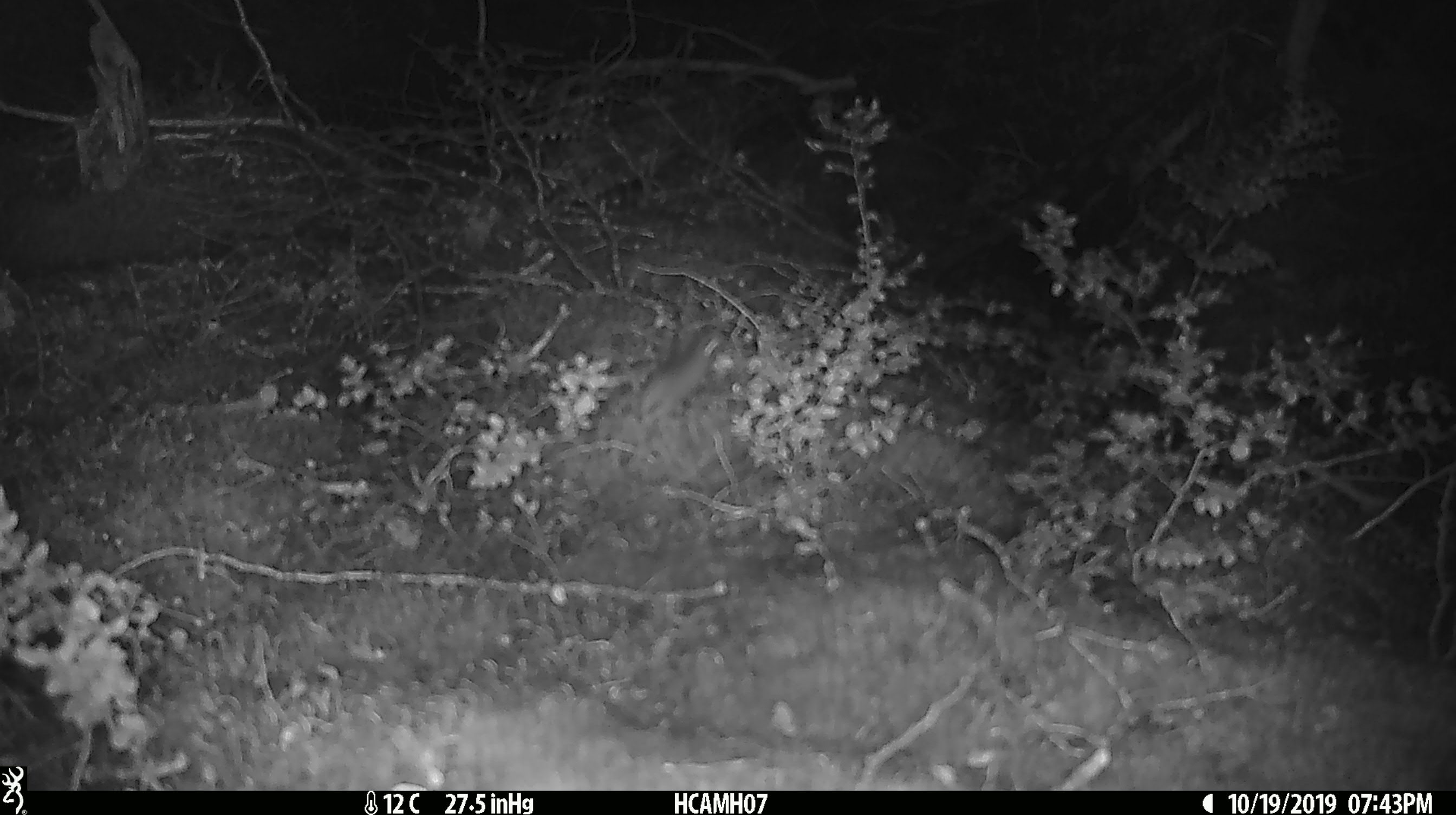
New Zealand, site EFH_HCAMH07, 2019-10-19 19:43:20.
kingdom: Animalia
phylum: Chordata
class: Mammalia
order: Rodentia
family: Muridae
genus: Mus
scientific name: Mus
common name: mouse